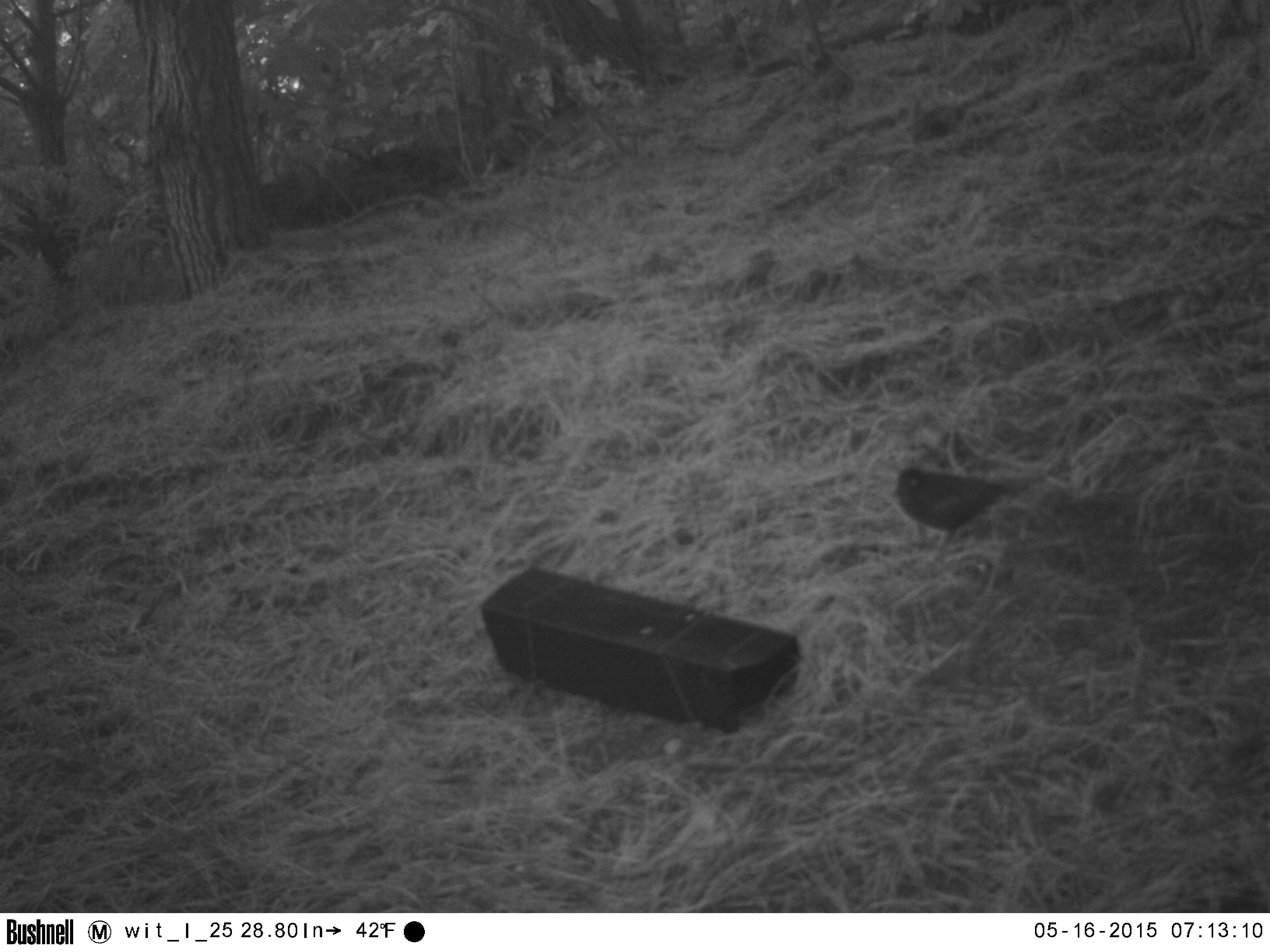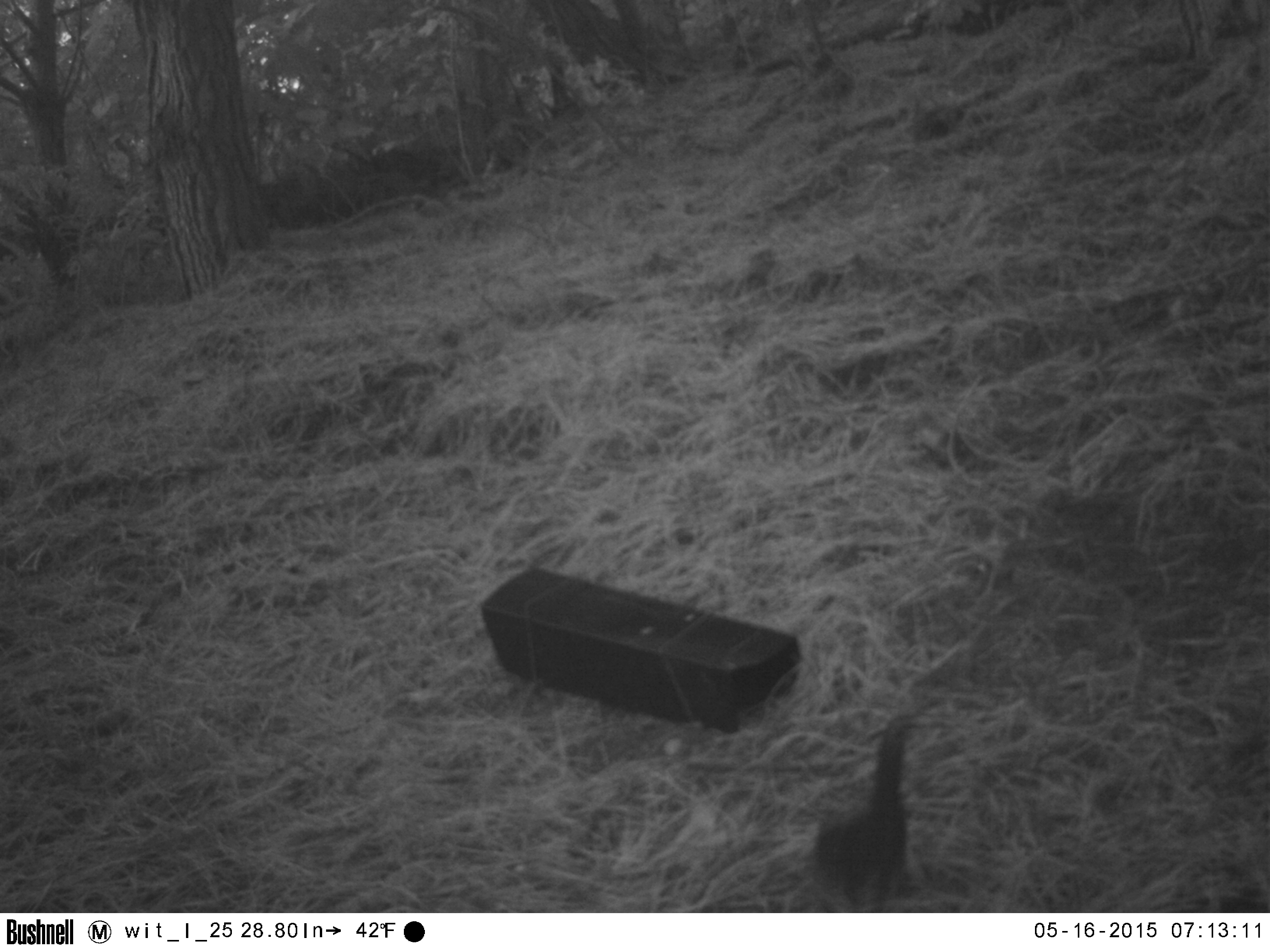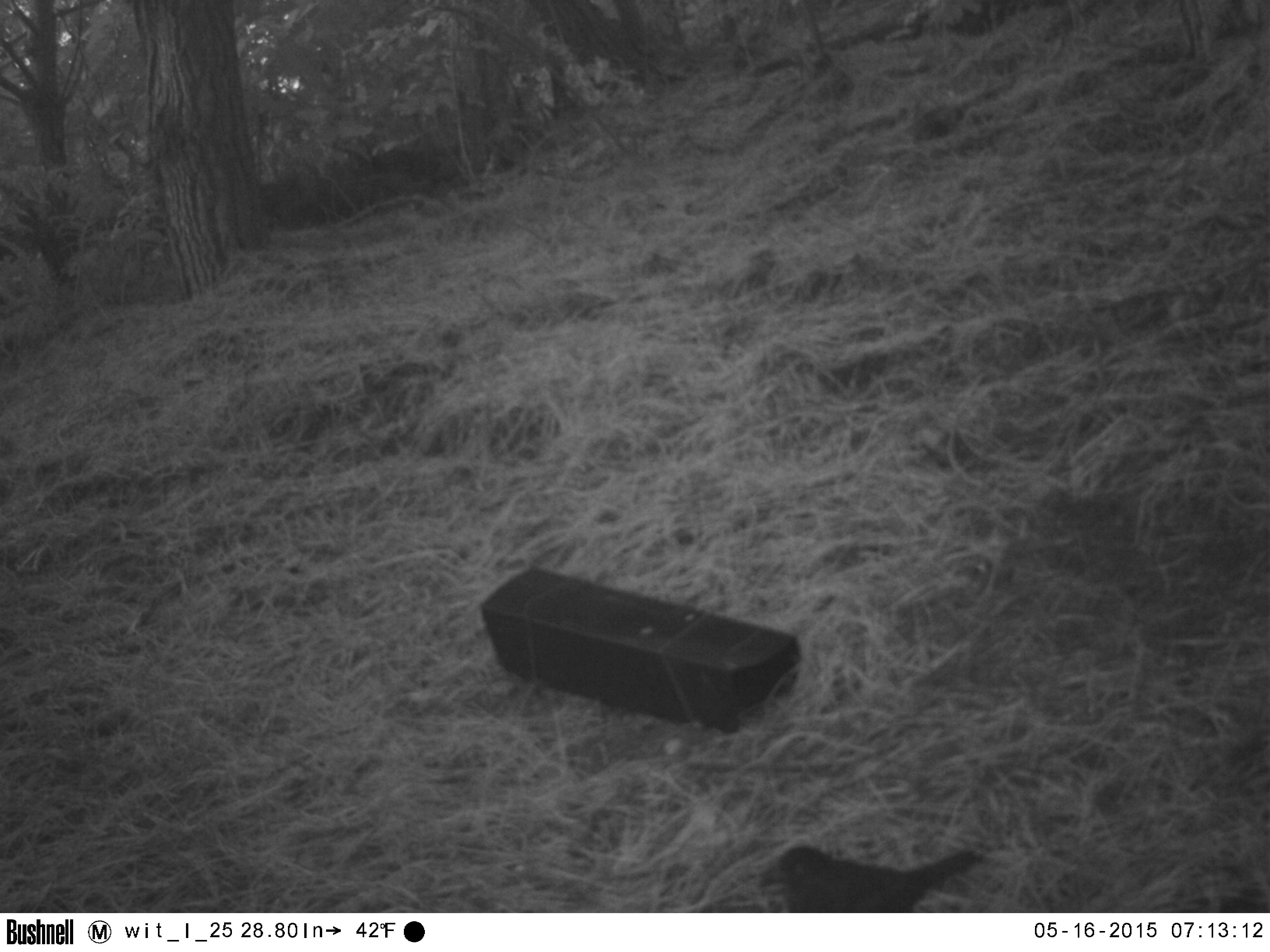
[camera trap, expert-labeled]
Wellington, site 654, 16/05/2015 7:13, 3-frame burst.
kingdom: Animalia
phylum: Chordata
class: Aves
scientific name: Aves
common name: bird